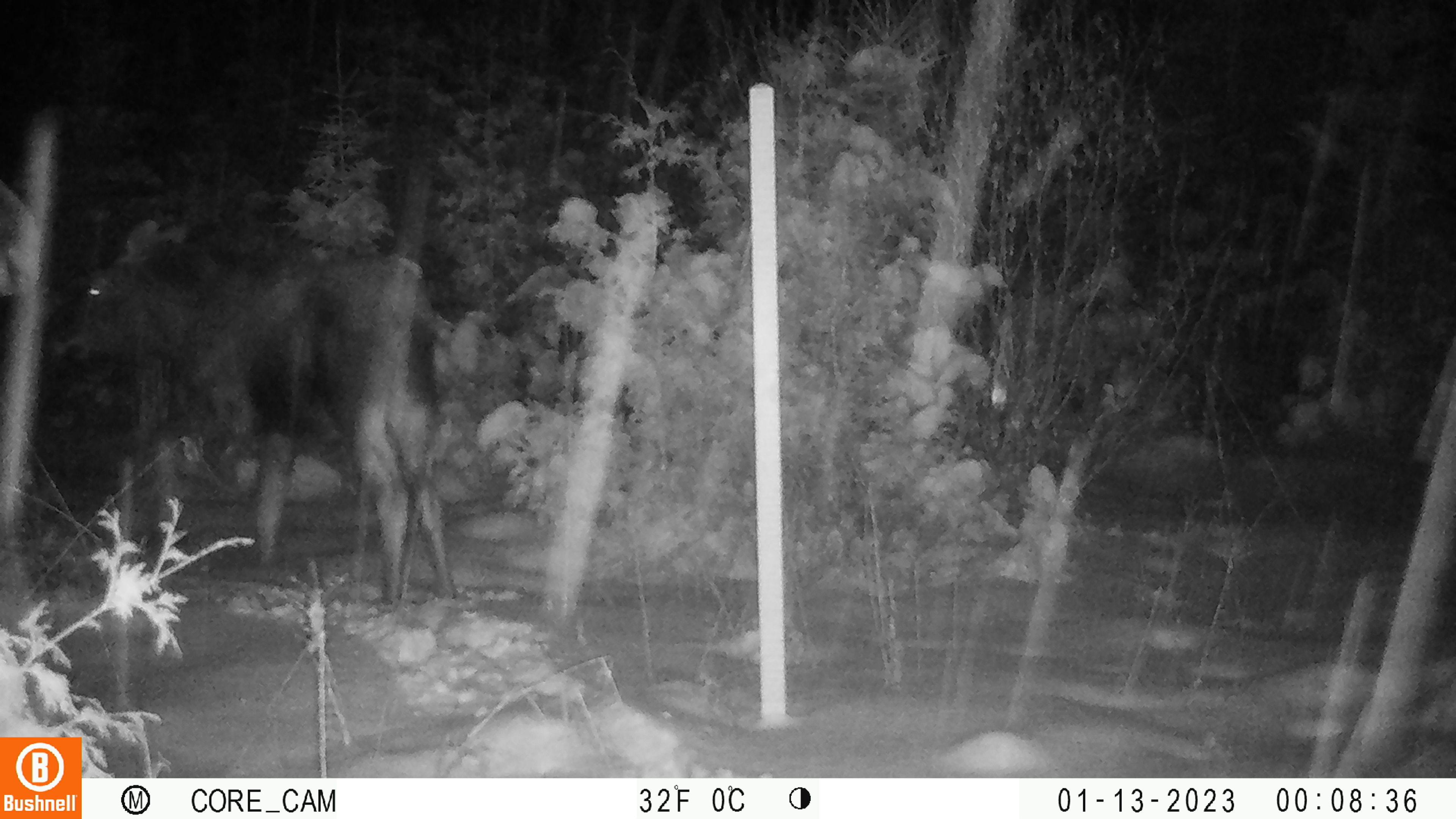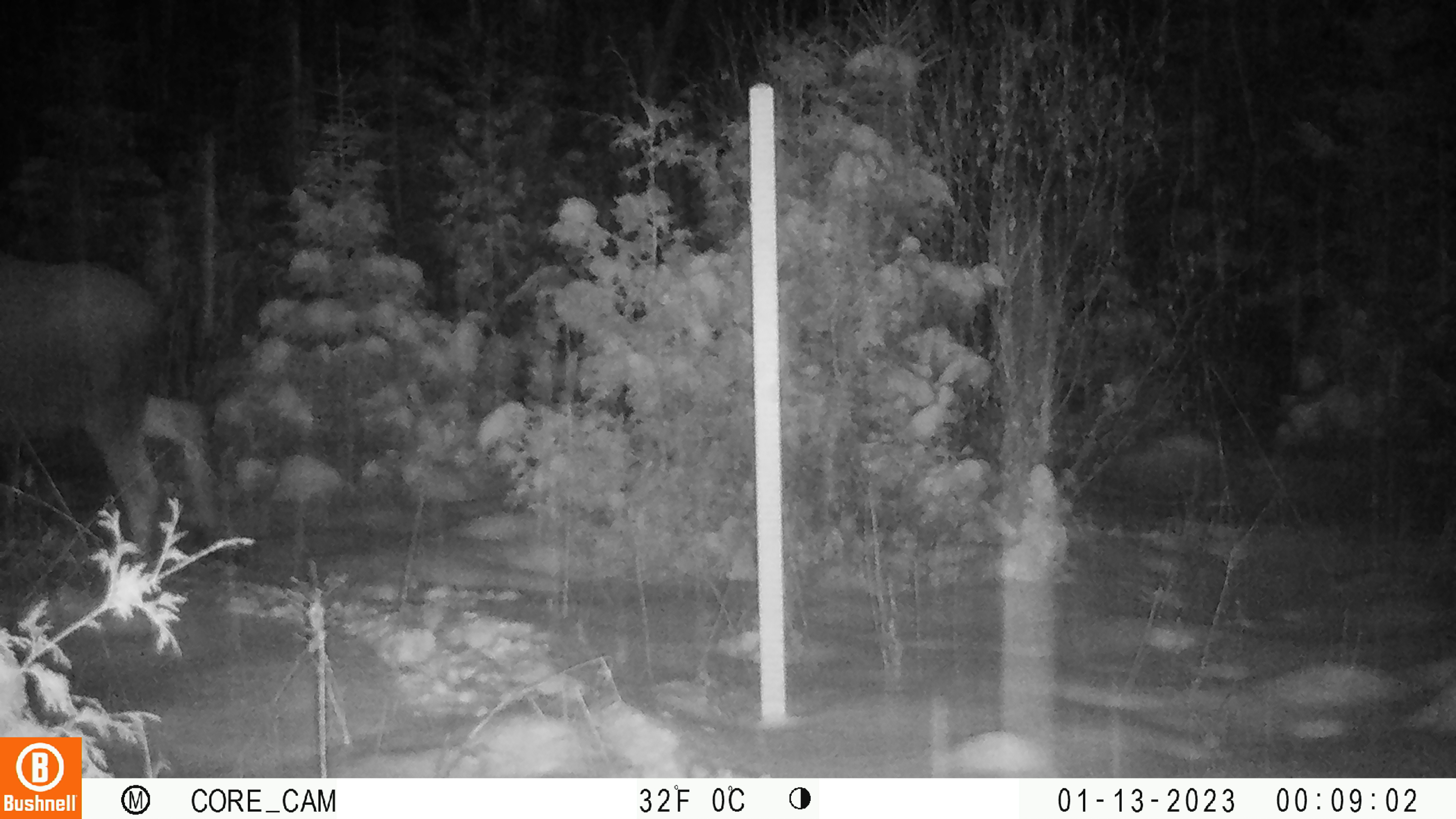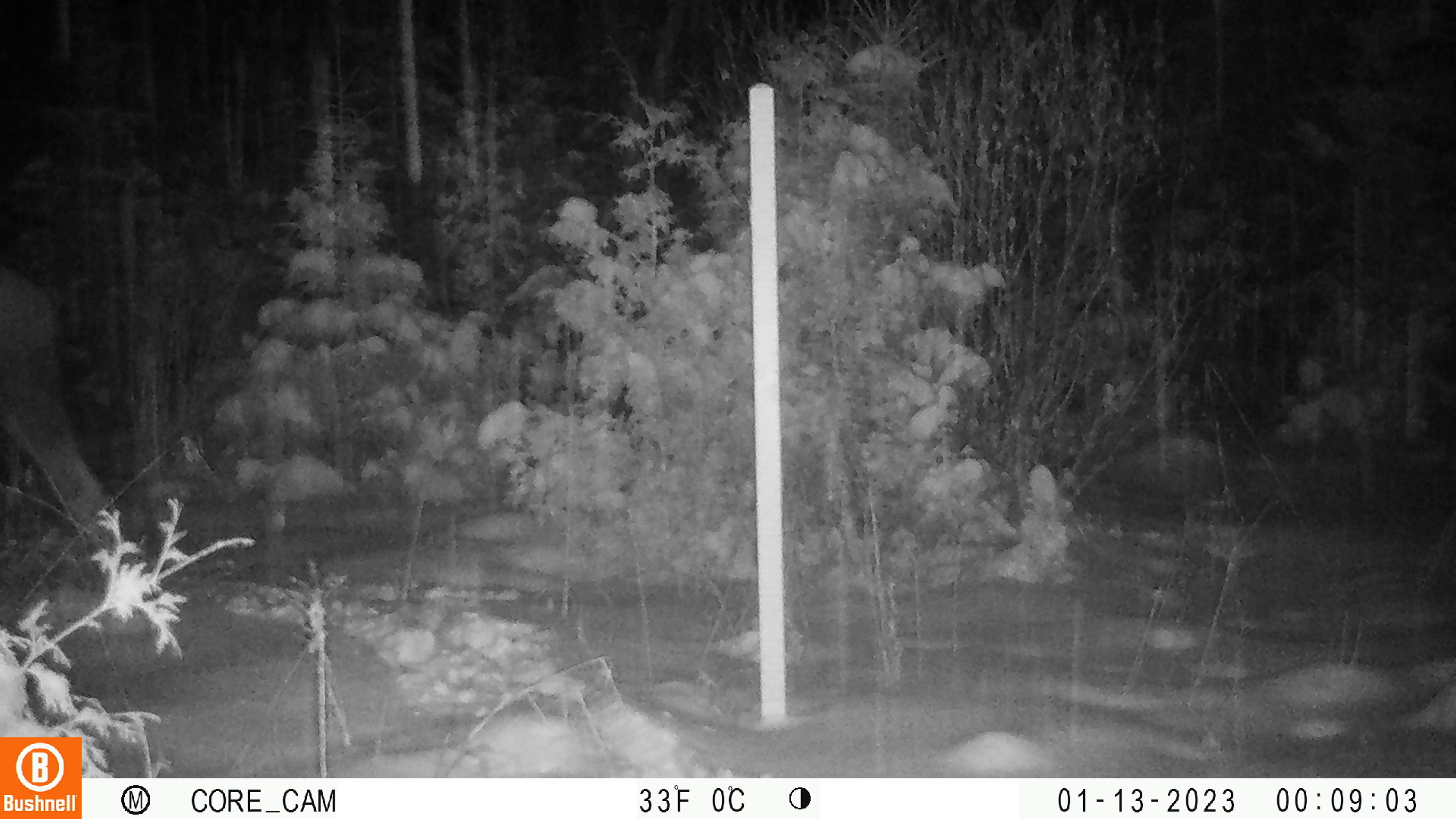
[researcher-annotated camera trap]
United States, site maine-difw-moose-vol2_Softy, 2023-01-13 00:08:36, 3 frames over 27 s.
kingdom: Animalia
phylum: Chordata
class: Mammalia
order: Artiodactyla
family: Cervidae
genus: Alces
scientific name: Alces alces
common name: moose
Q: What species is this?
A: Moose (Alces alces).